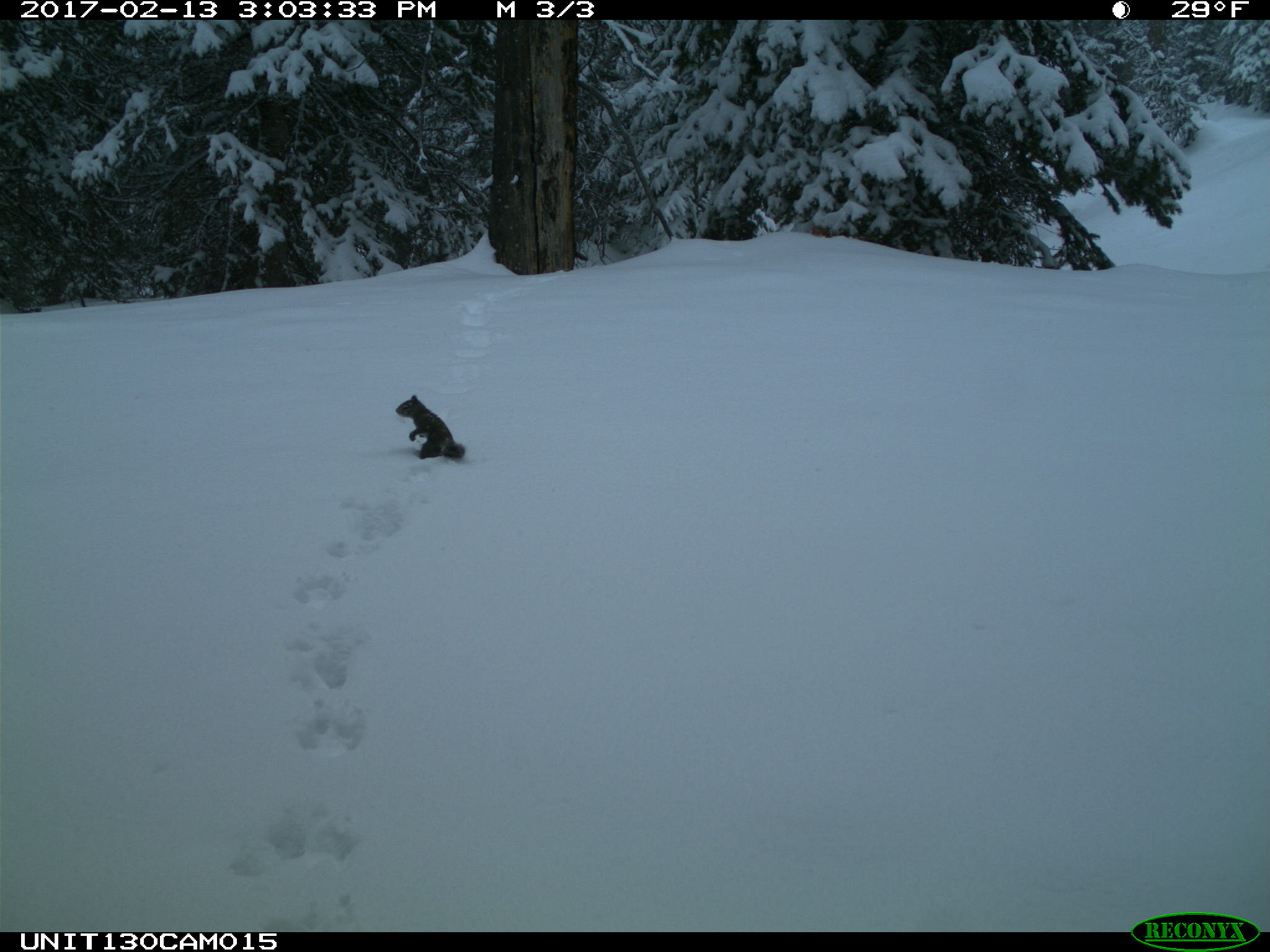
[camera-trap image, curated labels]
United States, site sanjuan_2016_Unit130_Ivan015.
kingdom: Animalia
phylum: Chordata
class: Mammalia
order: Rodentia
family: Sciuridae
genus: Tamiasciurus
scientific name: Tamiasciurus hudsonicus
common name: american red squirrel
Tamiasciurus hudsonicus (american red squirrel).